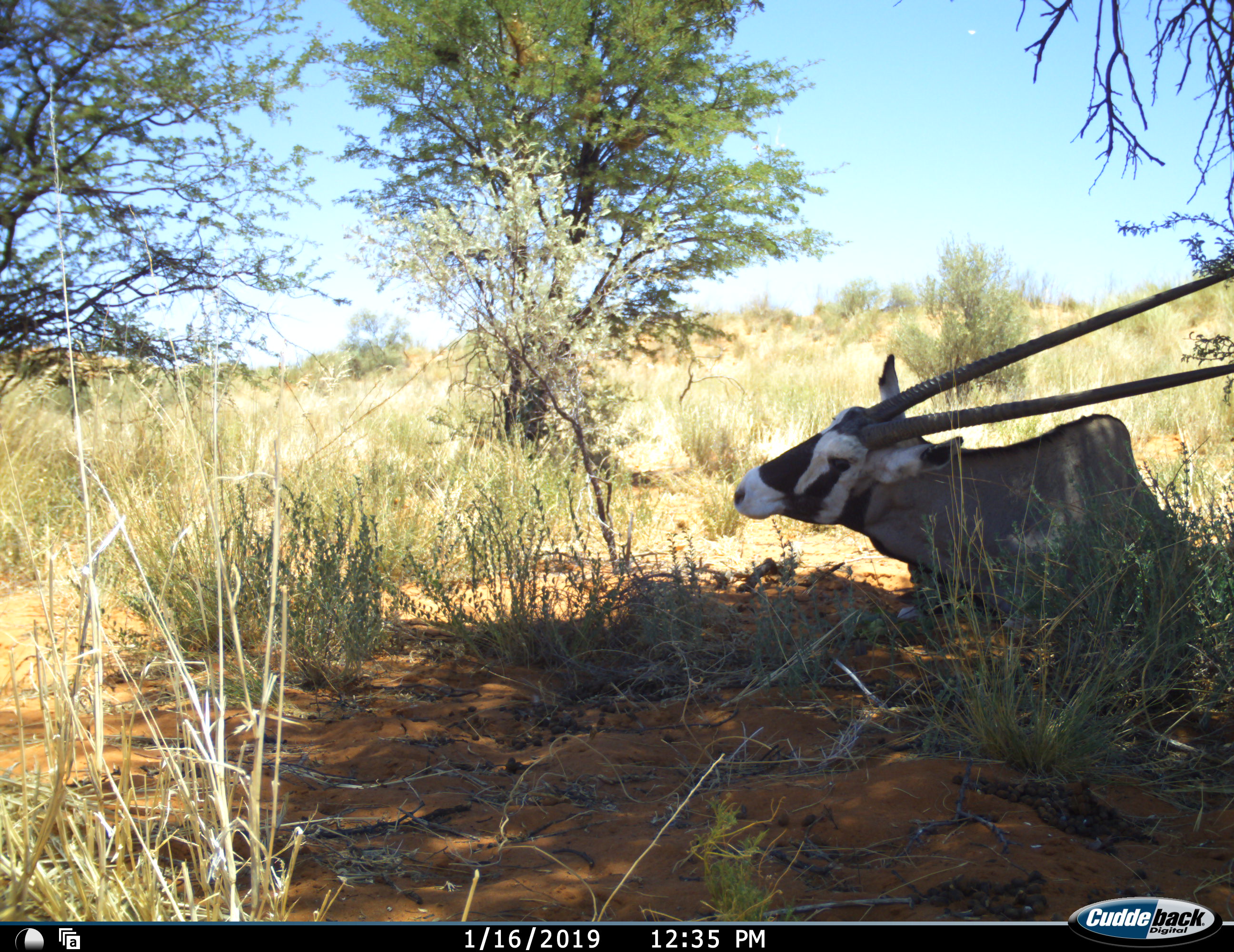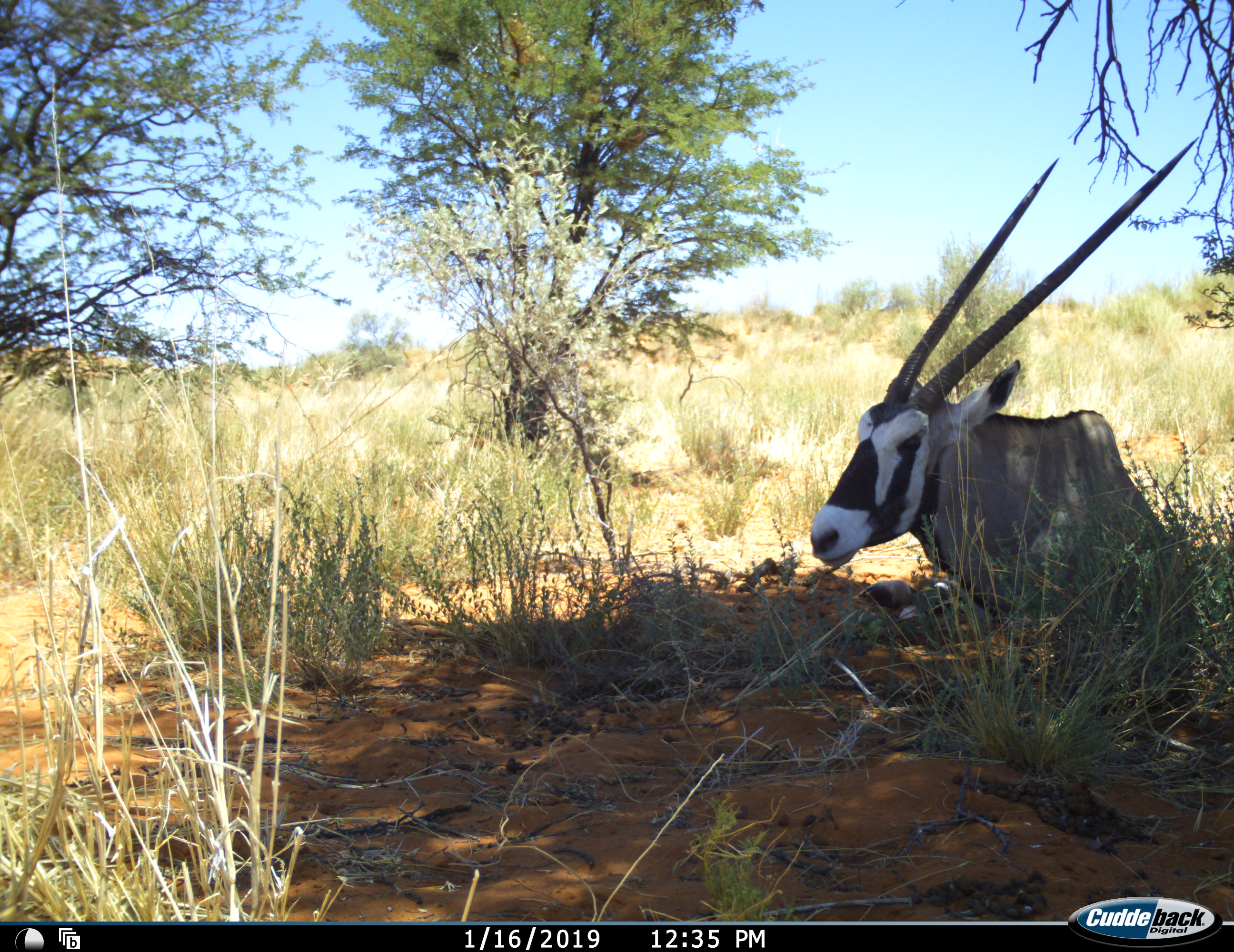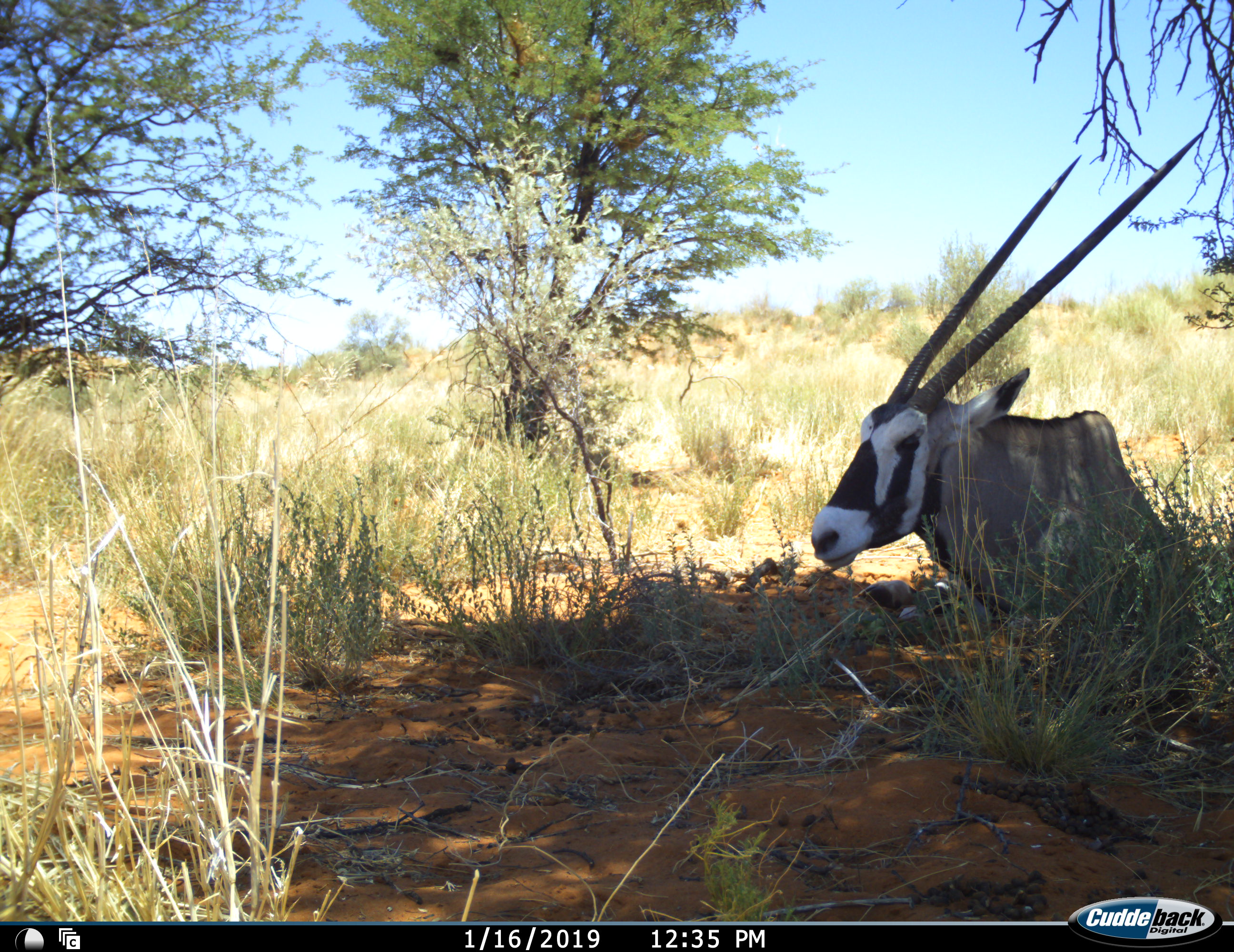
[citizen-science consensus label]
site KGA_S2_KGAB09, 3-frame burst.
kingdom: Animalia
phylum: Chordata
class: Mammalia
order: Artiodactyla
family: Bovidae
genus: Oryx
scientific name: Oryx gazella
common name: gemsbok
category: oryx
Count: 1.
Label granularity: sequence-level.